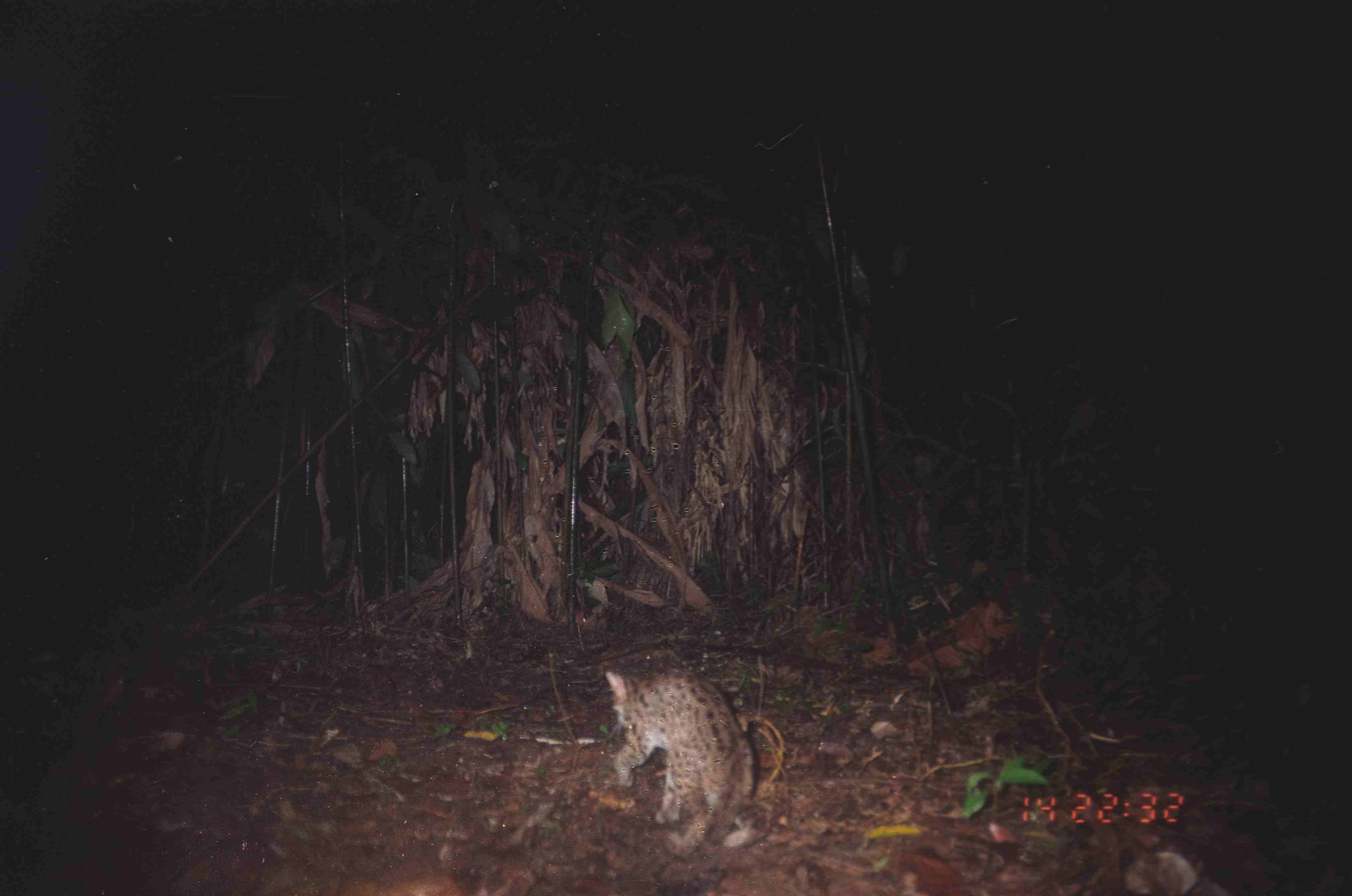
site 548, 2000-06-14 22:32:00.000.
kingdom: Animalia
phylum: Chordata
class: Mammalia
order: Carnivora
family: Felidae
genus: Prionailurus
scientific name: Prionailurus bengalensis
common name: mainland leopard cat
Prionailurus bengalensis (mainland leopard cat), count 1.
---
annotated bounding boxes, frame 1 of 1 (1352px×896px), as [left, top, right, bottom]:
prionailurus bengalensis: [604, 670, 772, 862]